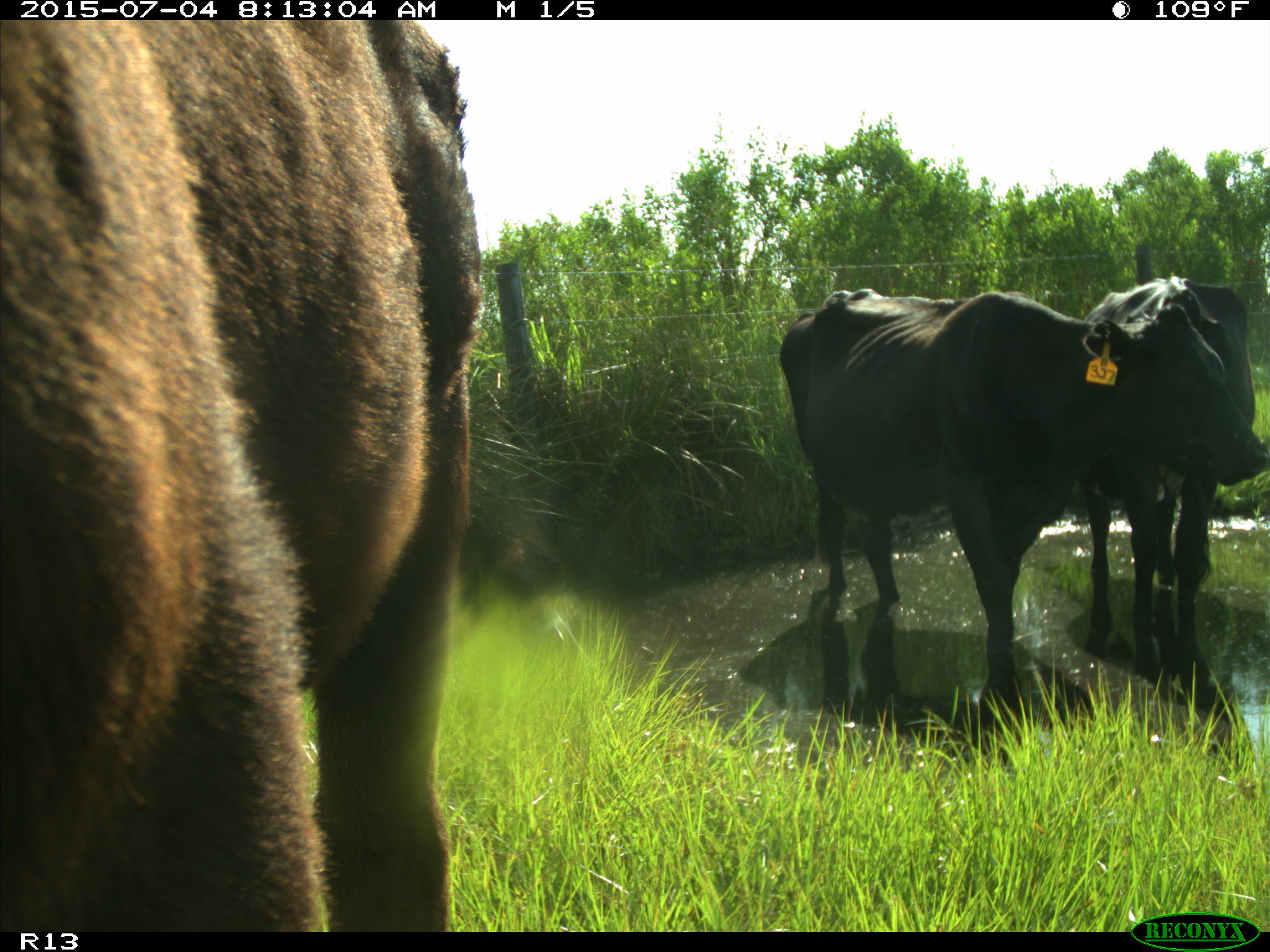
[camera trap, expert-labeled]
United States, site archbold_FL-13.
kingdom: Animalia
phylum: Chordata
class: Mammalia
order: Artiodactyla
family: Bovidae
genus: Bos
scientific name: Bos taurus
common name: domestic cow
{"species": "Bos taurus (domestic cow)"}